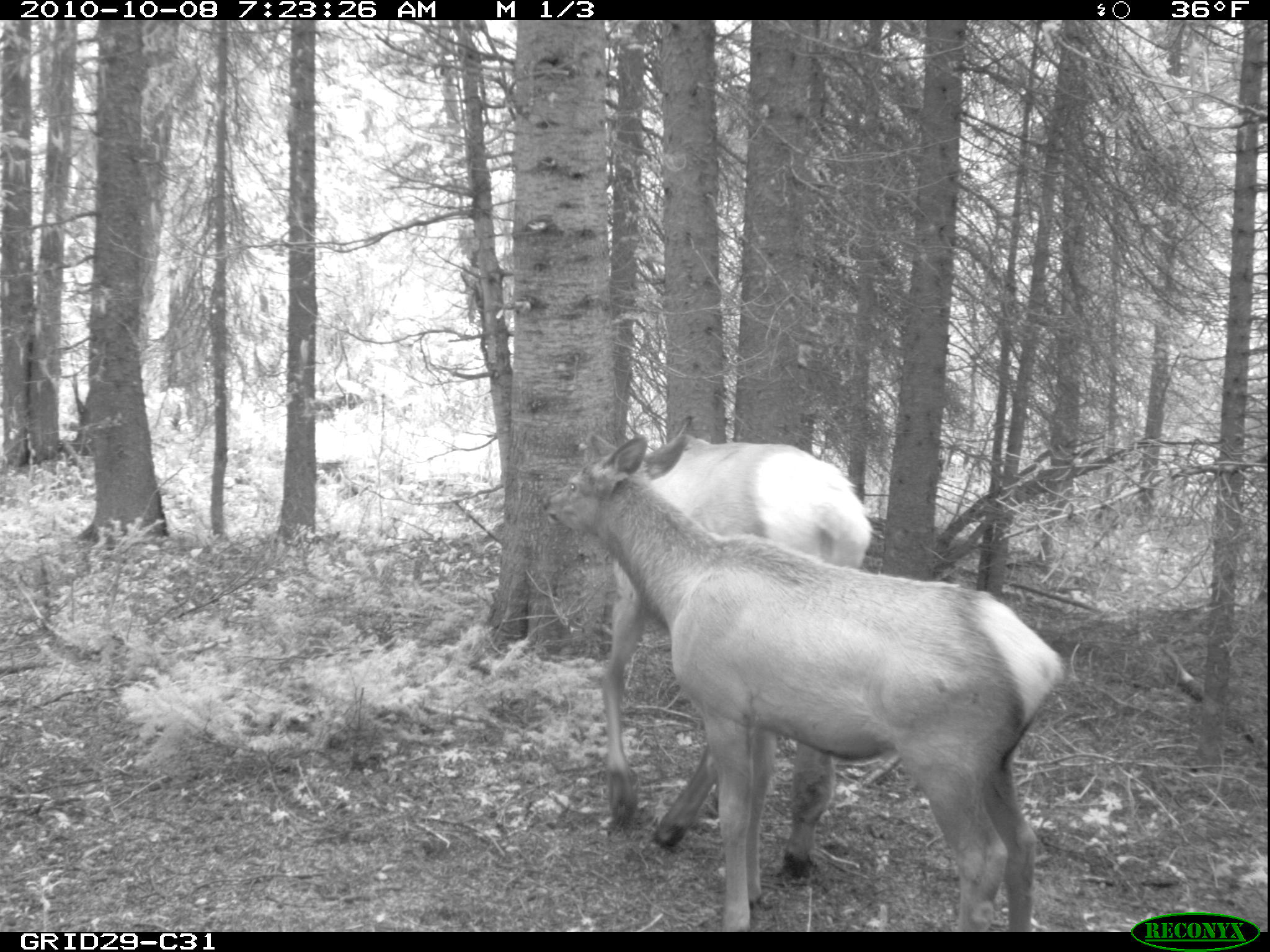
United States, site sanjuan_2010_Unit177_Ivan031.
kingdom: Animalia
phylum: Chordata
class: Mammalia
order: Artiodactyla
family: Cervidae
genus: Cervus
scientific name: Cervus elaphus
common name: red deer